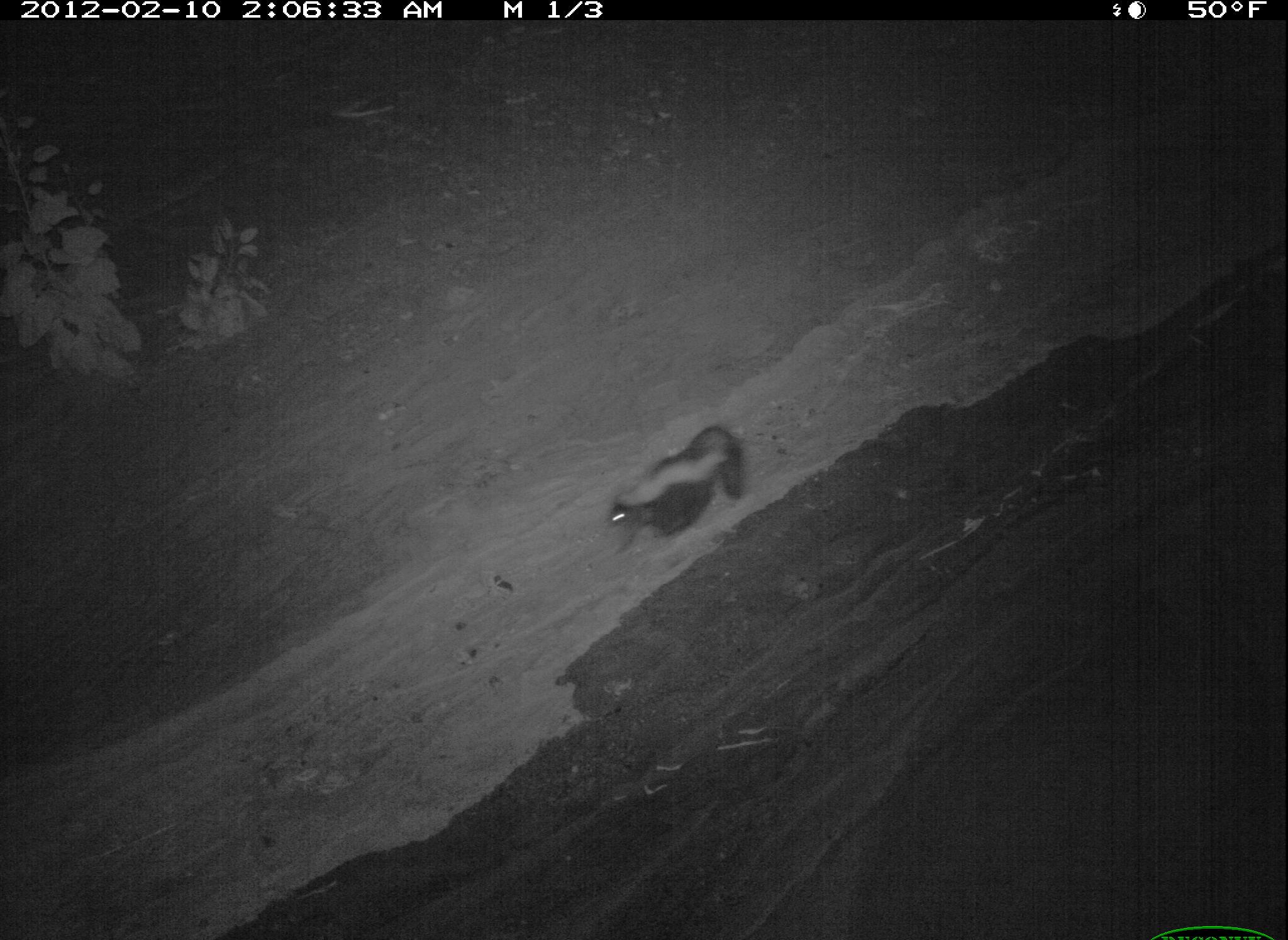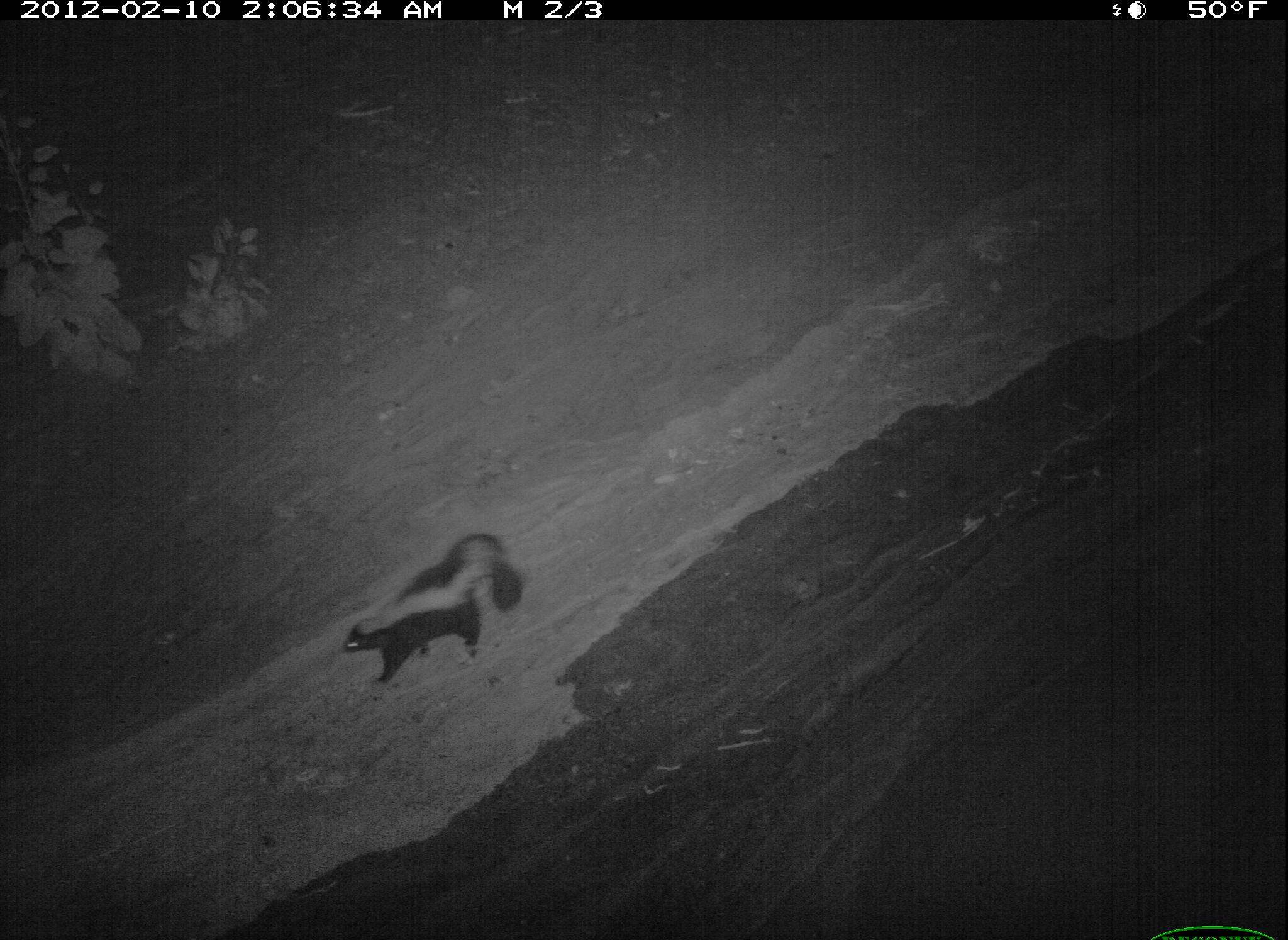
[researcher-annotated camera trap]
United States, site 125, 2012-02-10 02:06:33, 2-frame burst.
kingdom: Animalia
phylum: Chordata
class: Mammalia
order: Carnivora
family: Mephitidae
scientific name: Mephitidae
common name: skunk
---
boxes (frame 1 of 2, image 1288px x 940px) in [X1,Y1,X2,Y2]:
skunk: [595,420,755,564]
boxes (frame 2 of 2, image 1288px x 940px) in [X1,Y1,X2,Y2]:
skunk: [338,528,529,689]